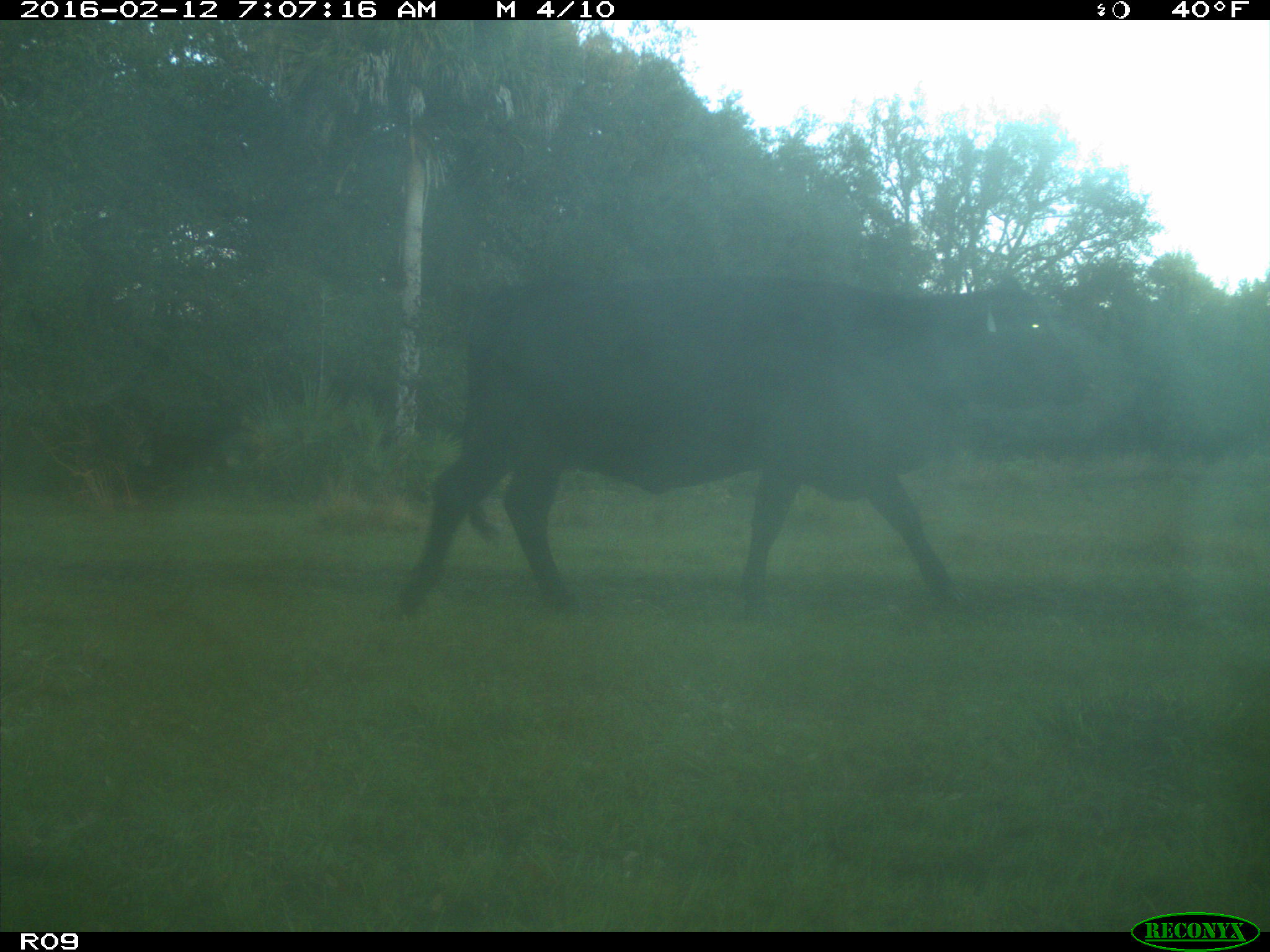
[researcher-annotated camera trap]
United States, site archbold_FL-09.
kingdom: Animalia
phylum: Chordata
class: Mammalia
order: Artiodactyla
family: Bovidae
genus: Bos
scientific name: Bos taurus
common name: domestic cow